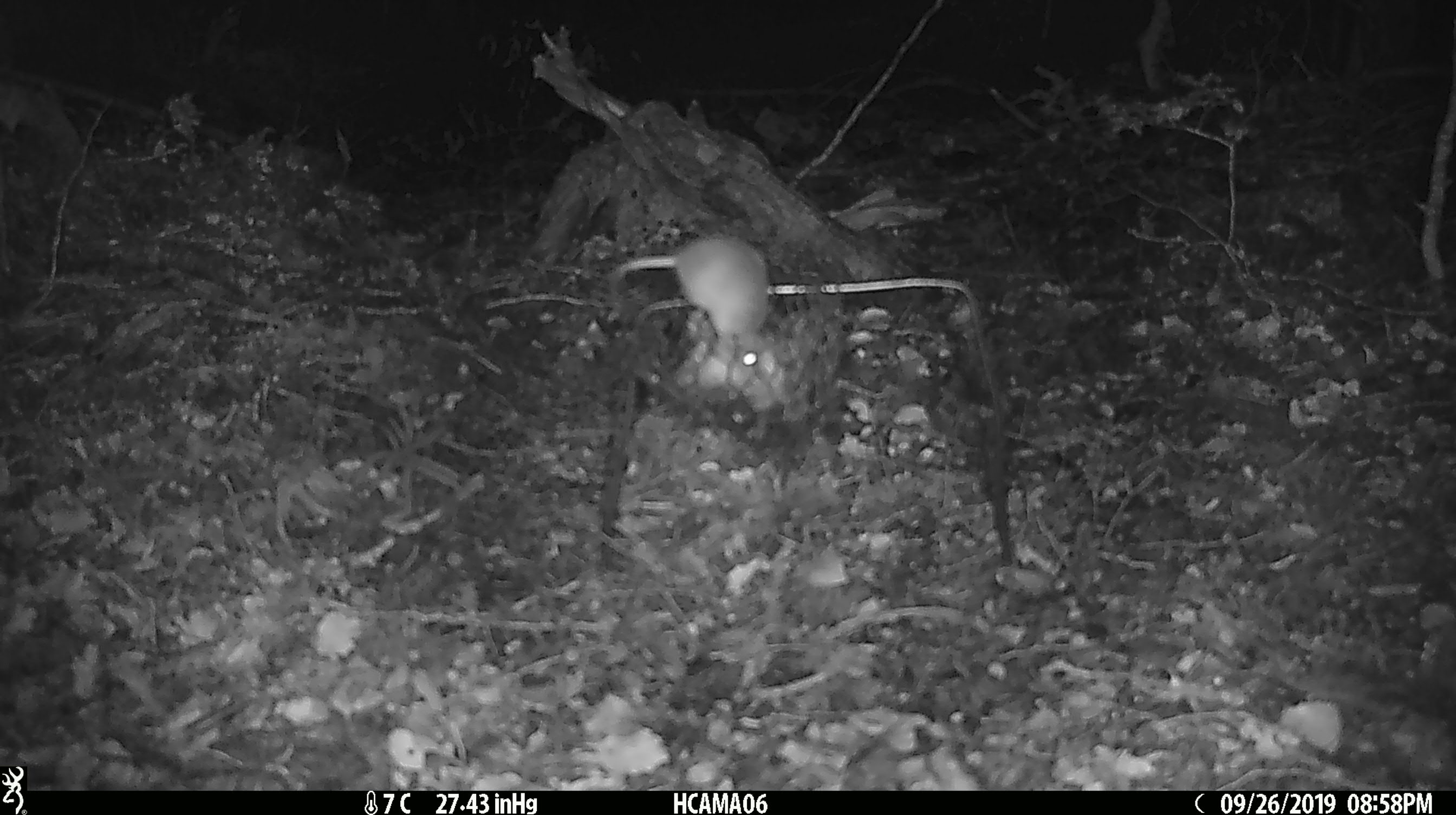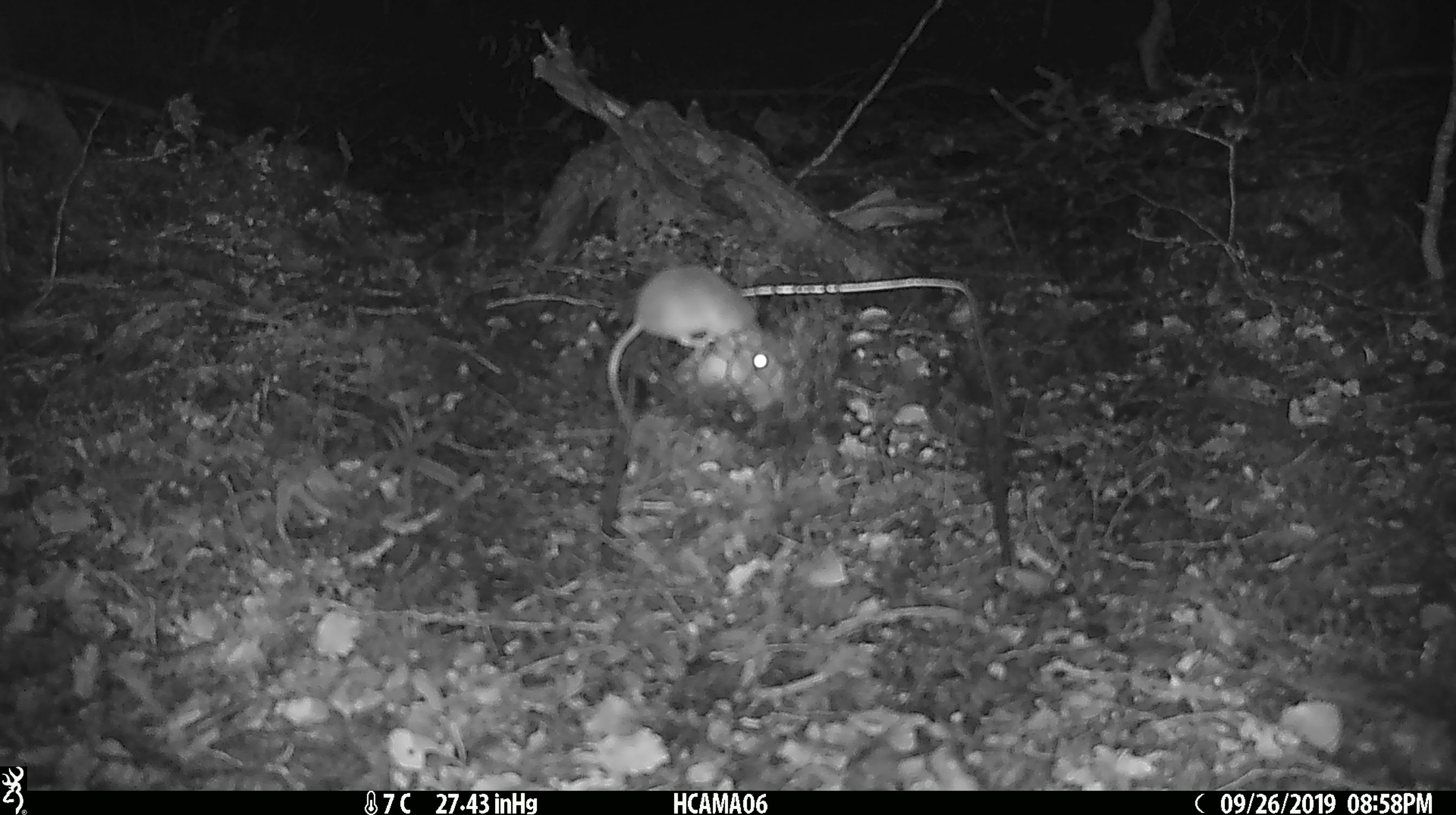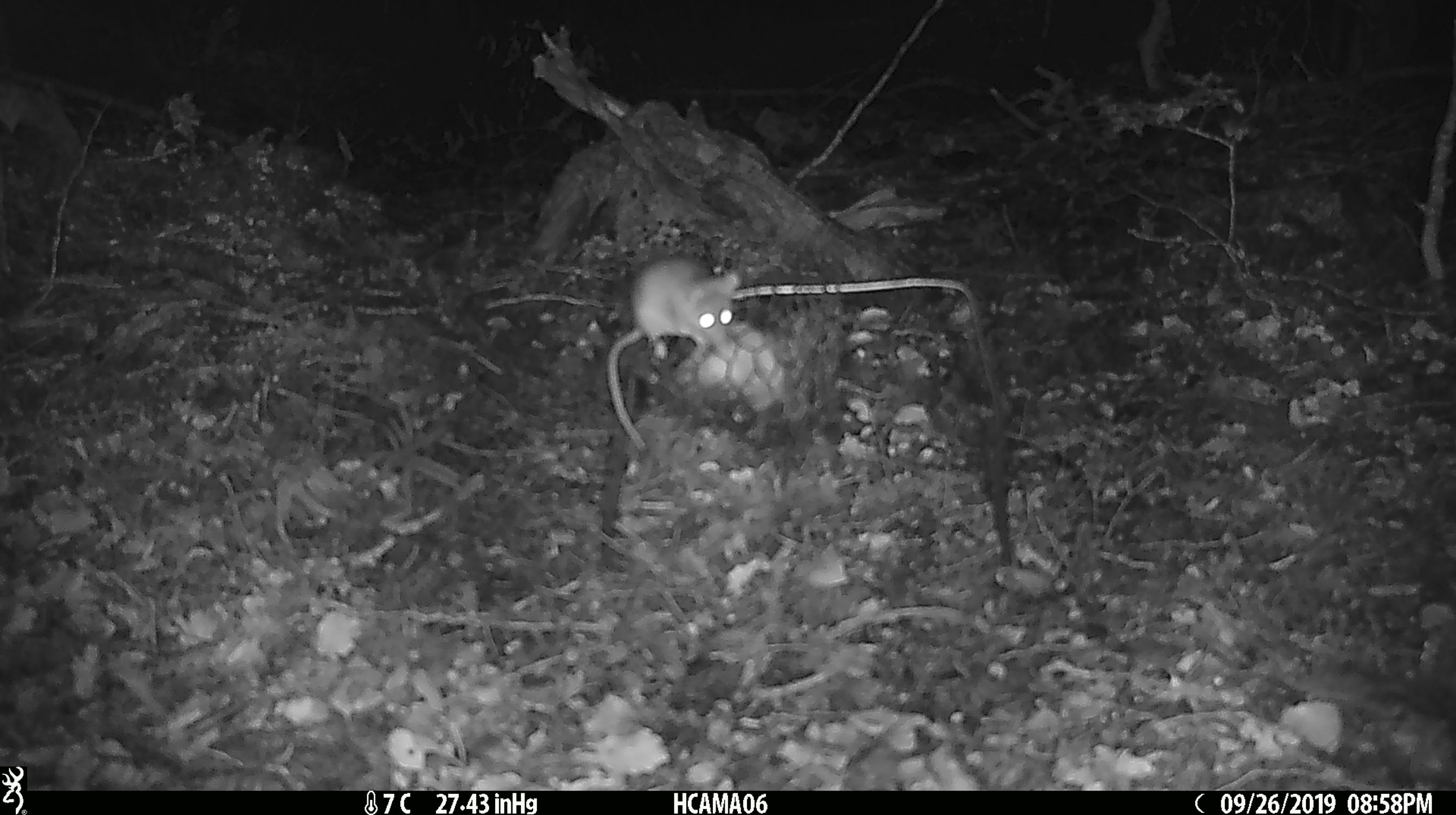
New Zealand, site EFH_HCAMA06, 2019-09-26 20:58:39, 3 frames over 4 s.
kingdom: Animalia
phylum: Chordata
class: Mammalia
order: Rodentia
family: Muridae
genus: Mus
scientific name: Mus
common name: mouse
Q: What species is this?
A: Mouse (Mus).